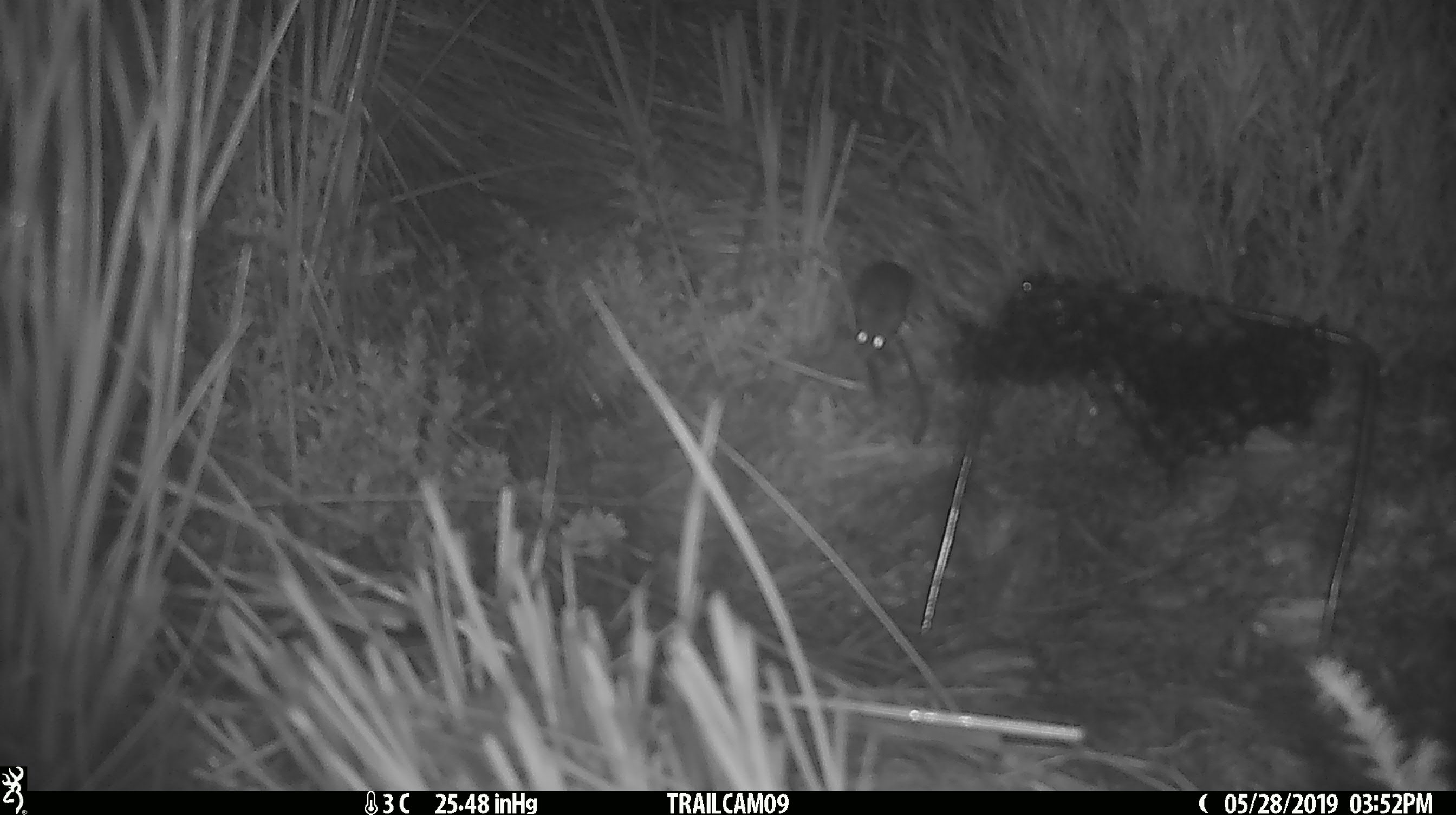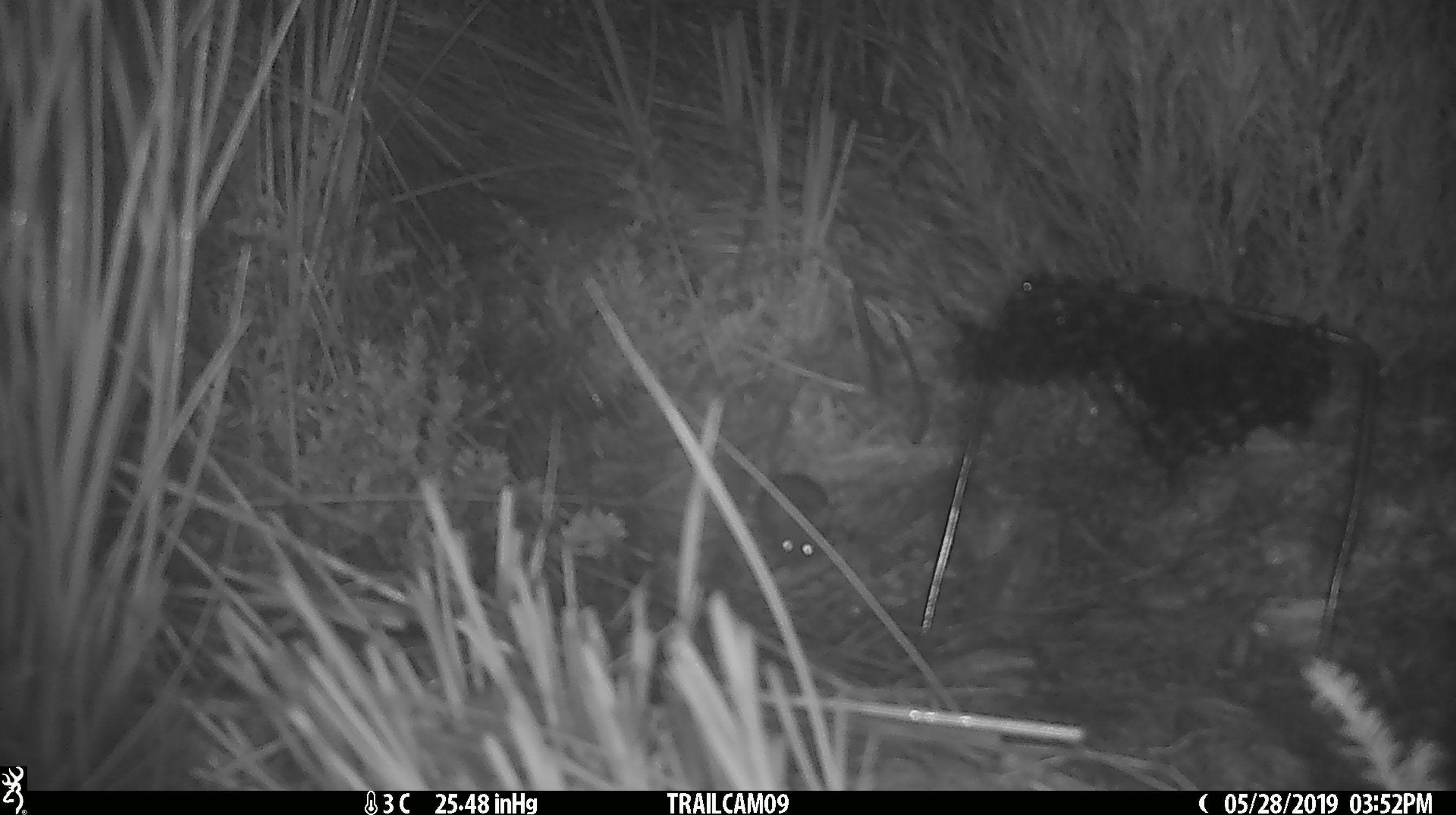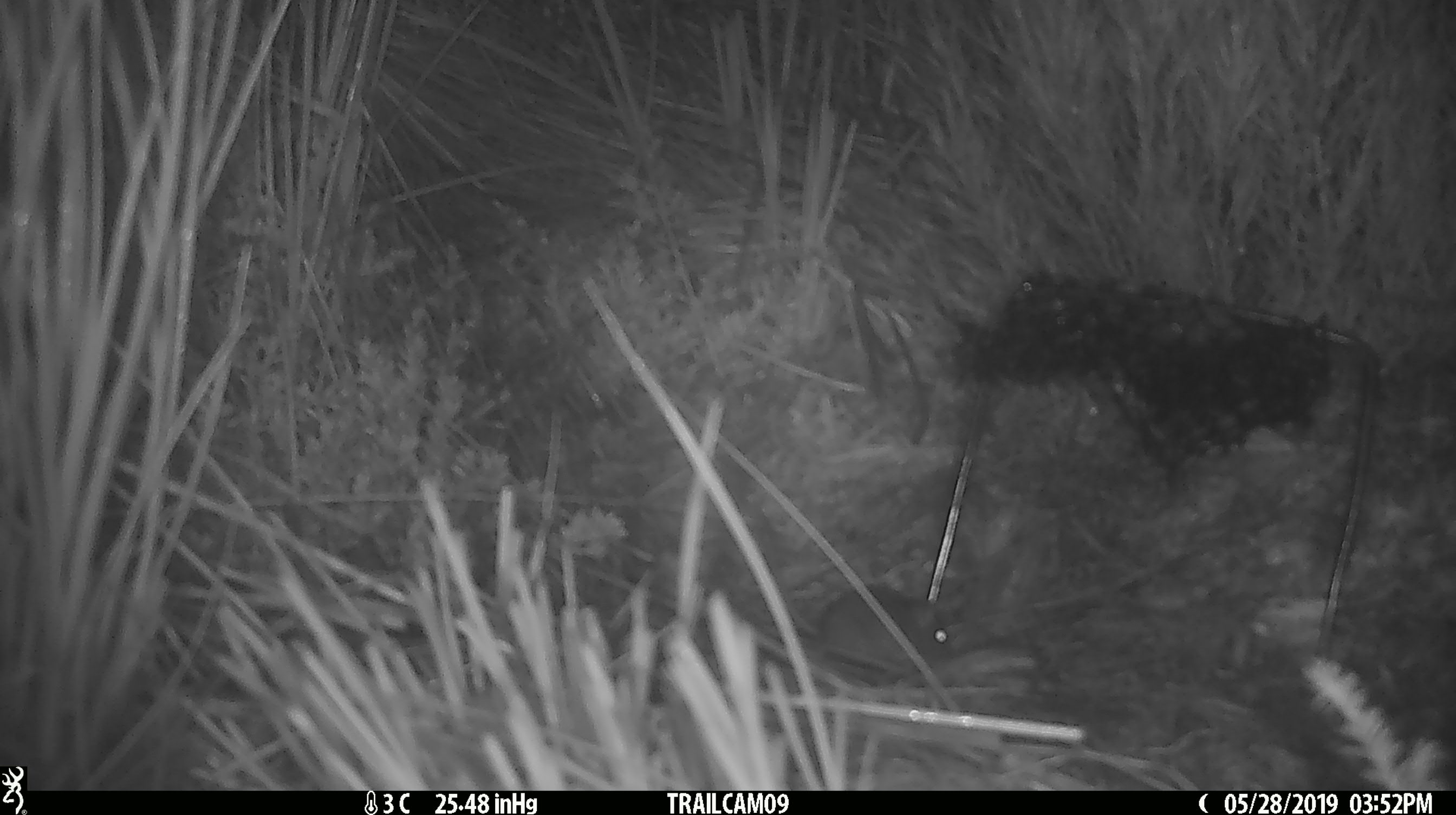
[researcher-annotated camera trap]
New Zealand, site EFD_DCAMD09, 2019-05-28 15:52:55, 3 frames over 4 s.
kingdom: Animalia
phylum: Chordata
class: Mammalia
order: Rodentia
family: Muridae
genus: Mus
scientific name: Mus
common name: mouse